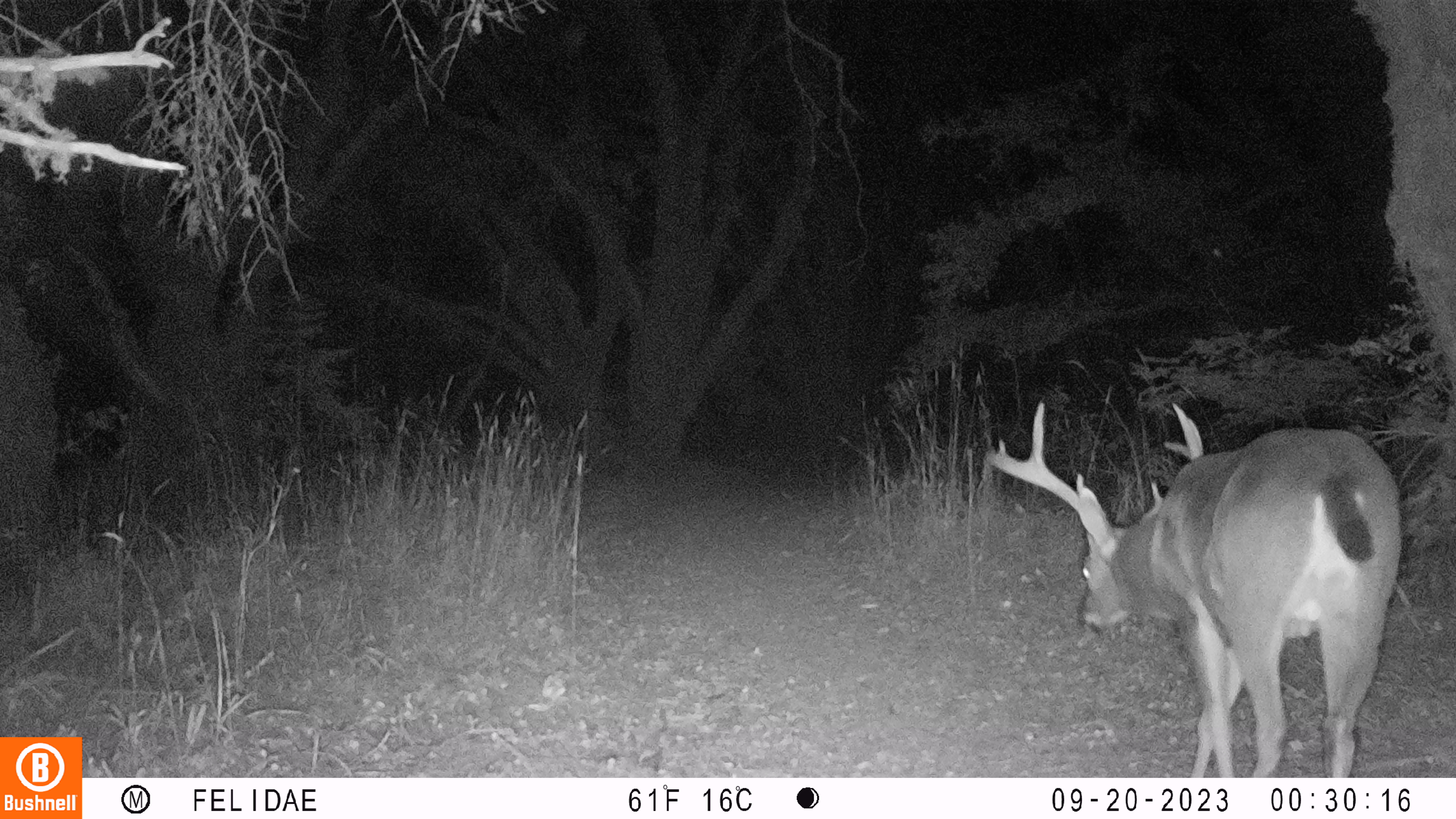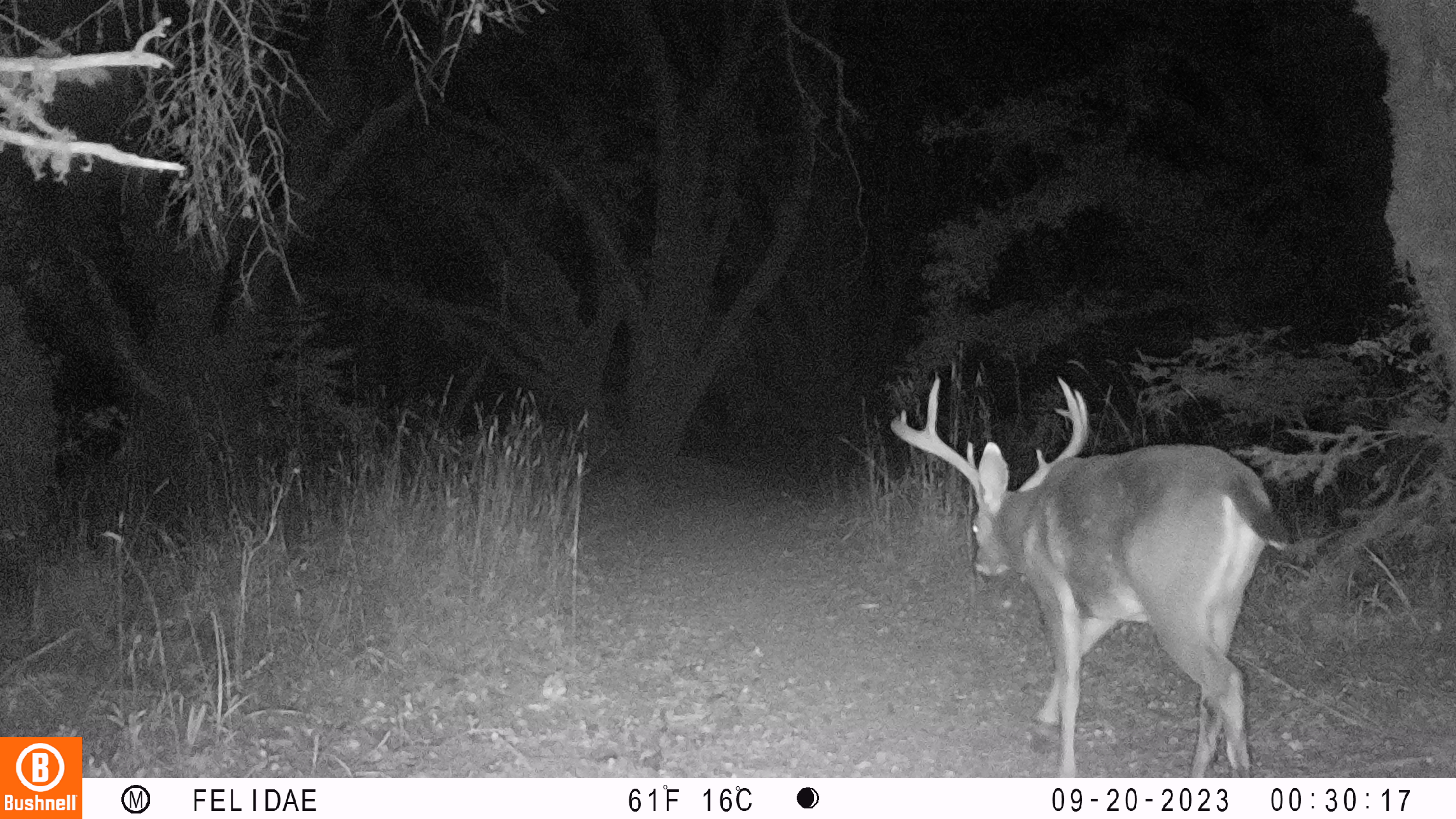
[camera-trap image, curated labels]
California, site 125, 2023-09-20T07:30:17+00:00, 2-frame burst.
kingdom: Animalia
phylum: Chordata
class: Mammalia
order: Artiodactyla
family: Cervidae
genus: Odocoileus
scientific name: Odocoileus hemionus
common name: mule deer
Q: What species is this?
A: Mule deer (Odocoileus hemionus).